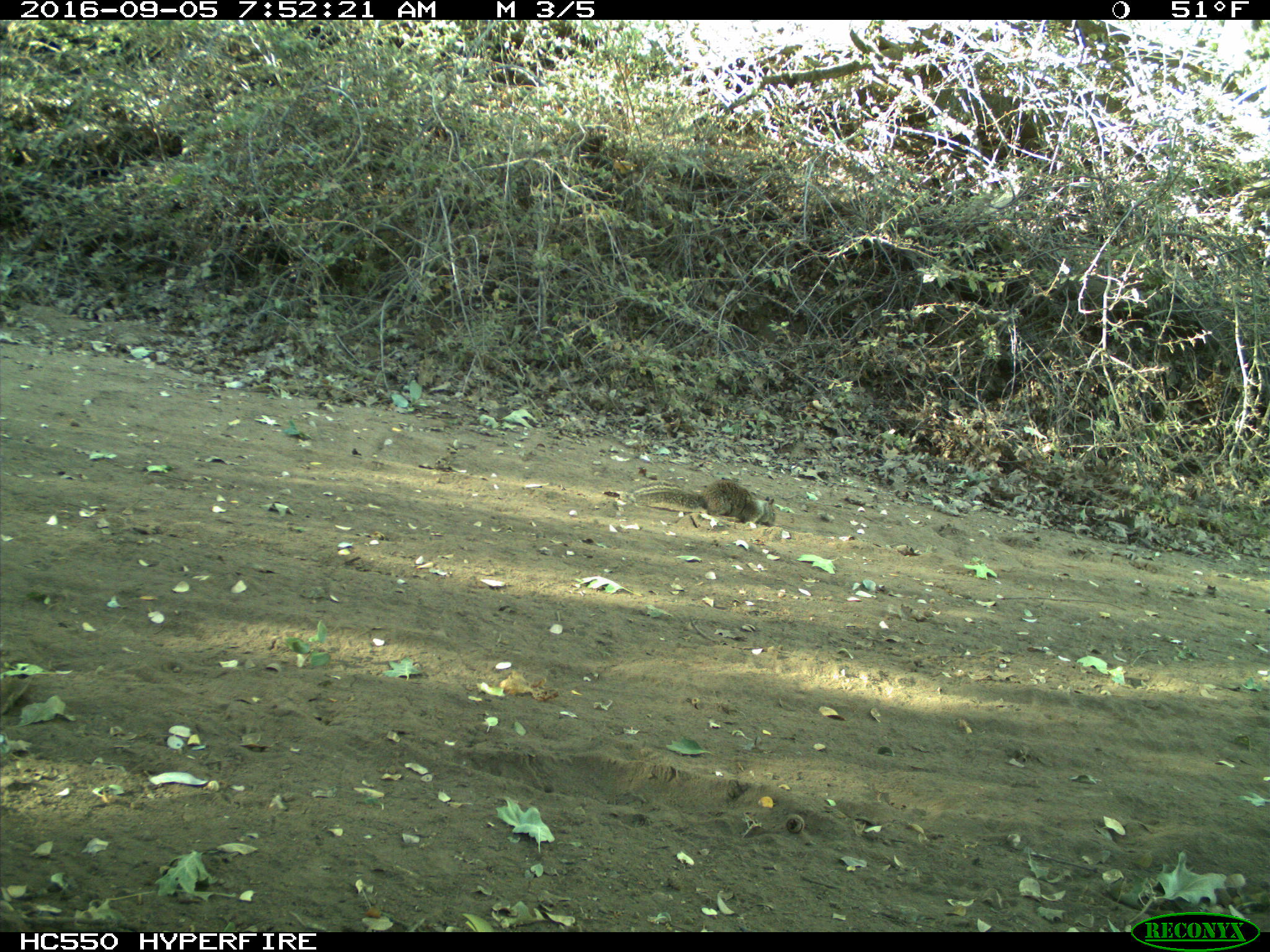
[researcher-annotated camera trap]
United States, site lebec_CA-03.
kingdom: Animalia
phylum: Chordata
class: Mammalia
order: Rodentia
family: Sciuridae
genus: Otospermophilus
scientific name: Otospermophilus beecheyi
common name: california ground squirrel